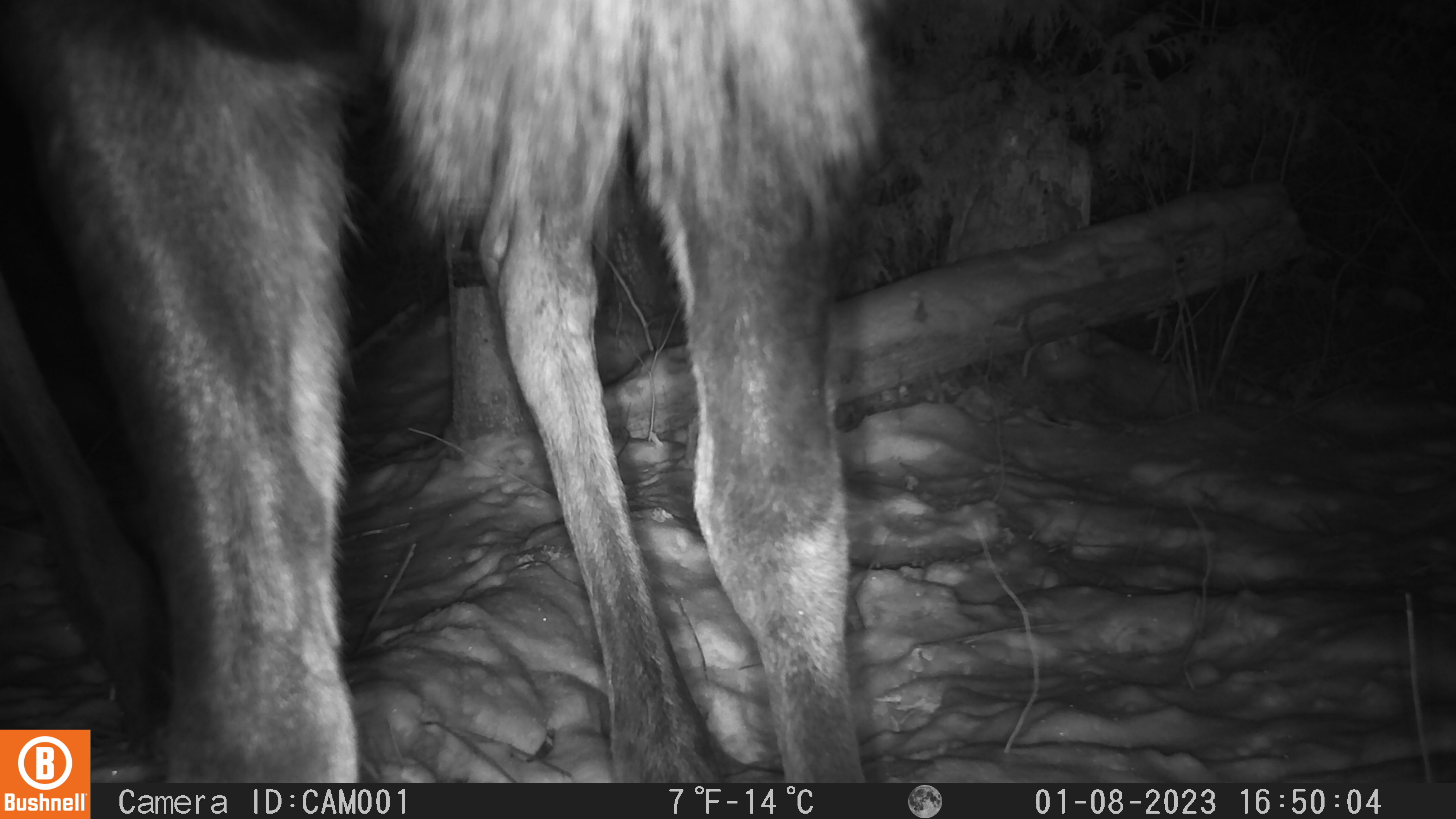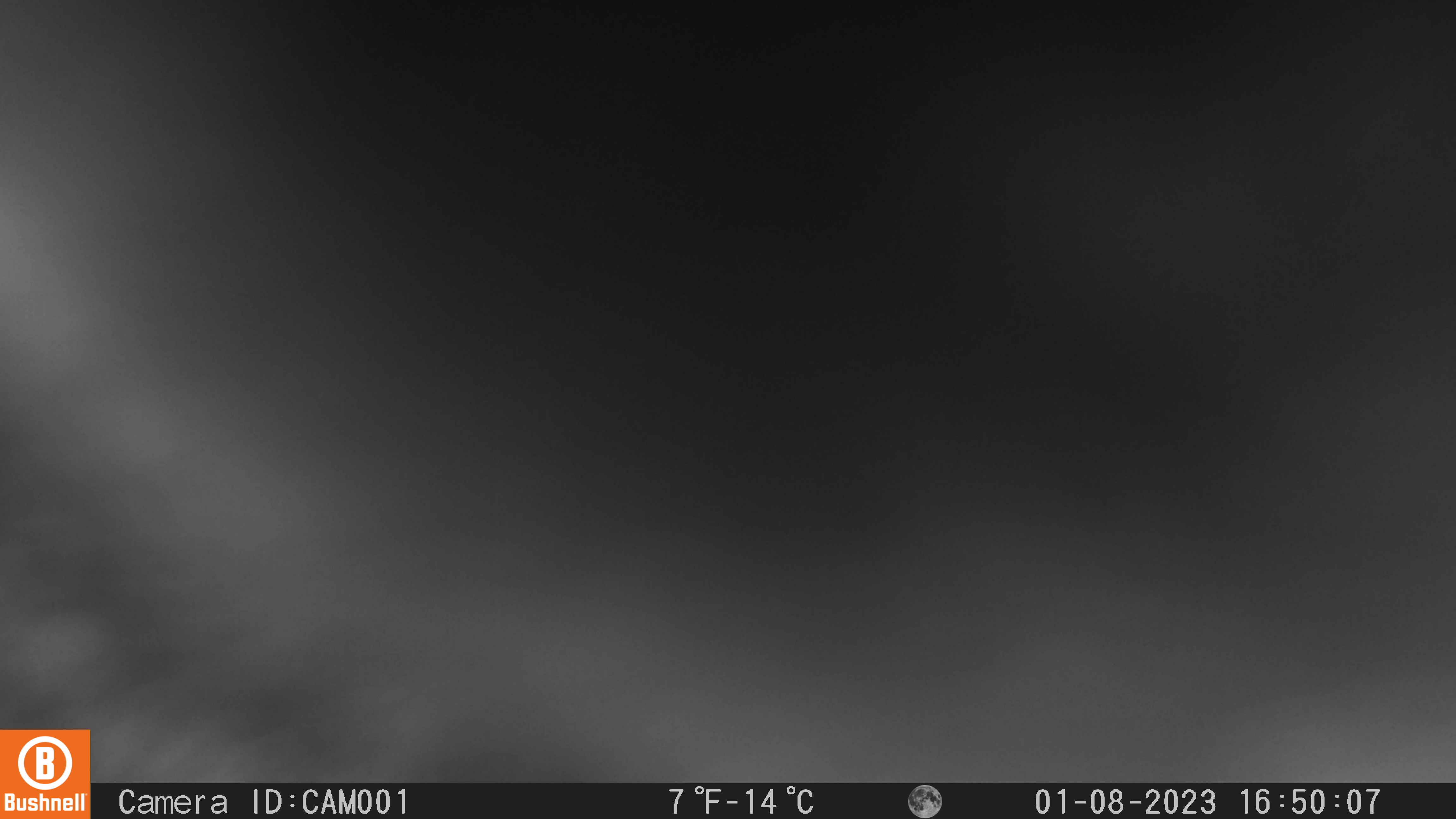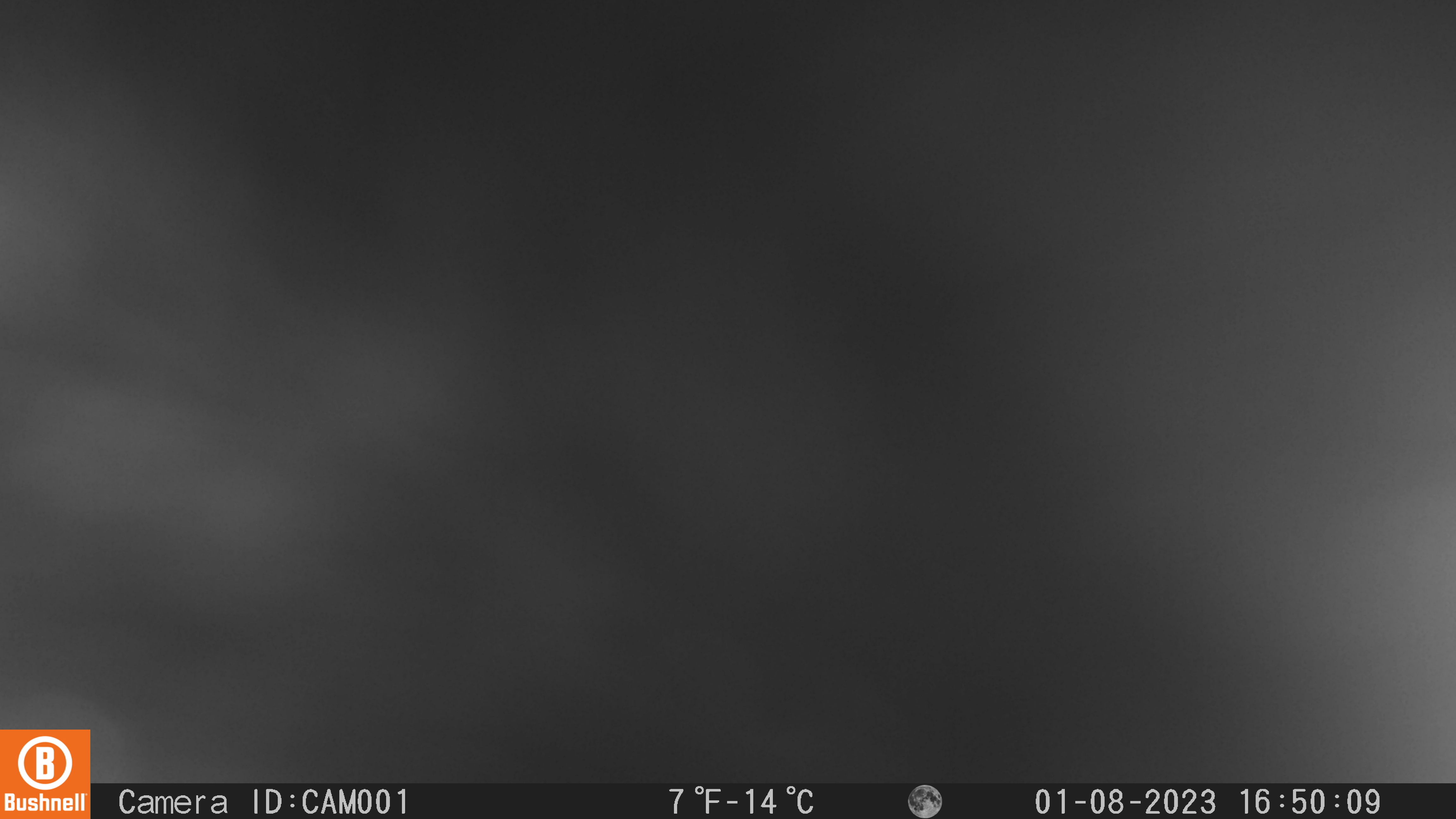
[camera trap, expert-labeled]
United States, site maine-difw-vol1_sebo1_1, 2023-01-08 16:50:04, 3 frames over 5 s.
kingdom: Animalia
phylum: Chordata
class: Mammalia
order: Artiodactyla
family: Cervidae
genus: Alces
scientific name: Alces alces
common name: moose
Moose (Alces alces).